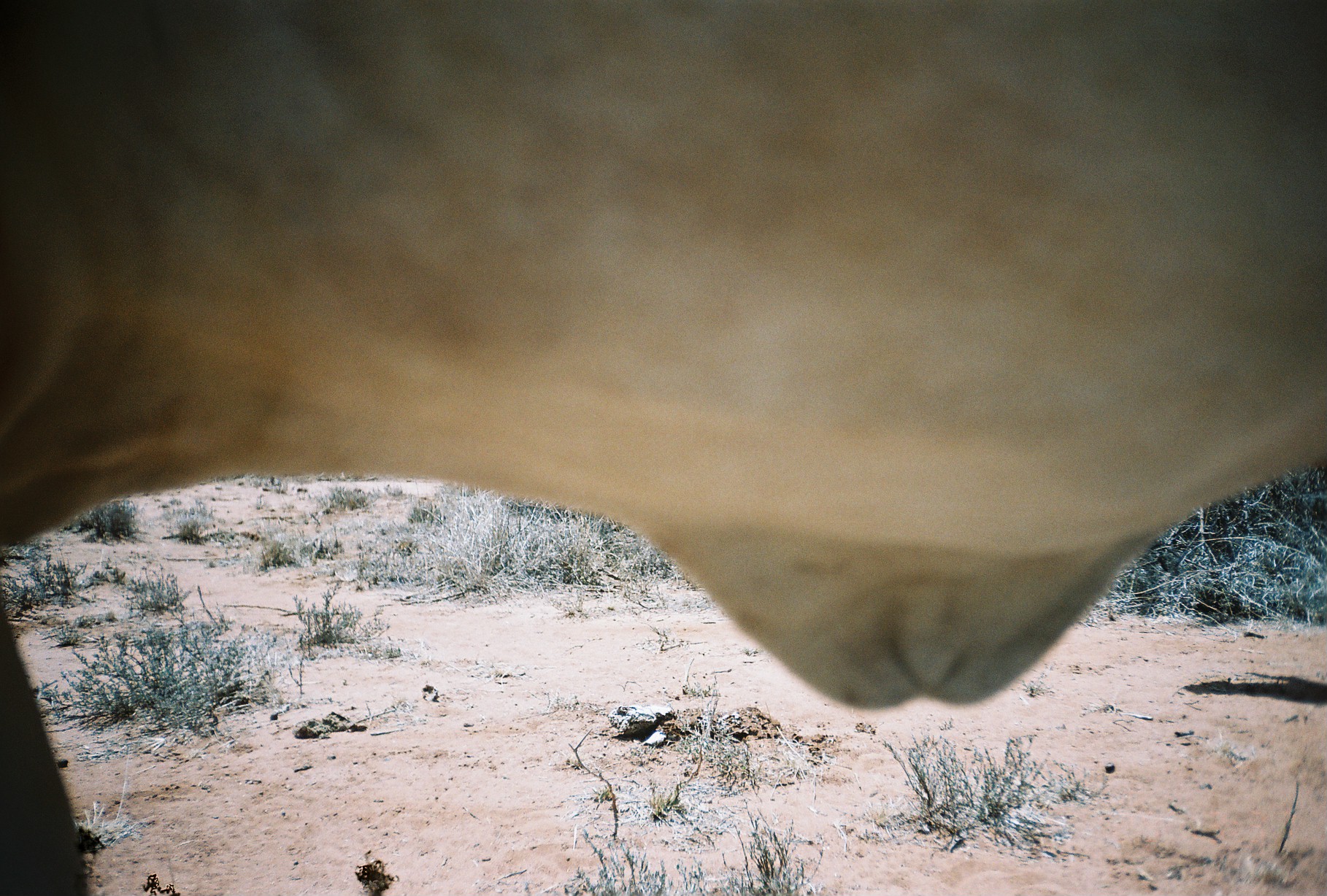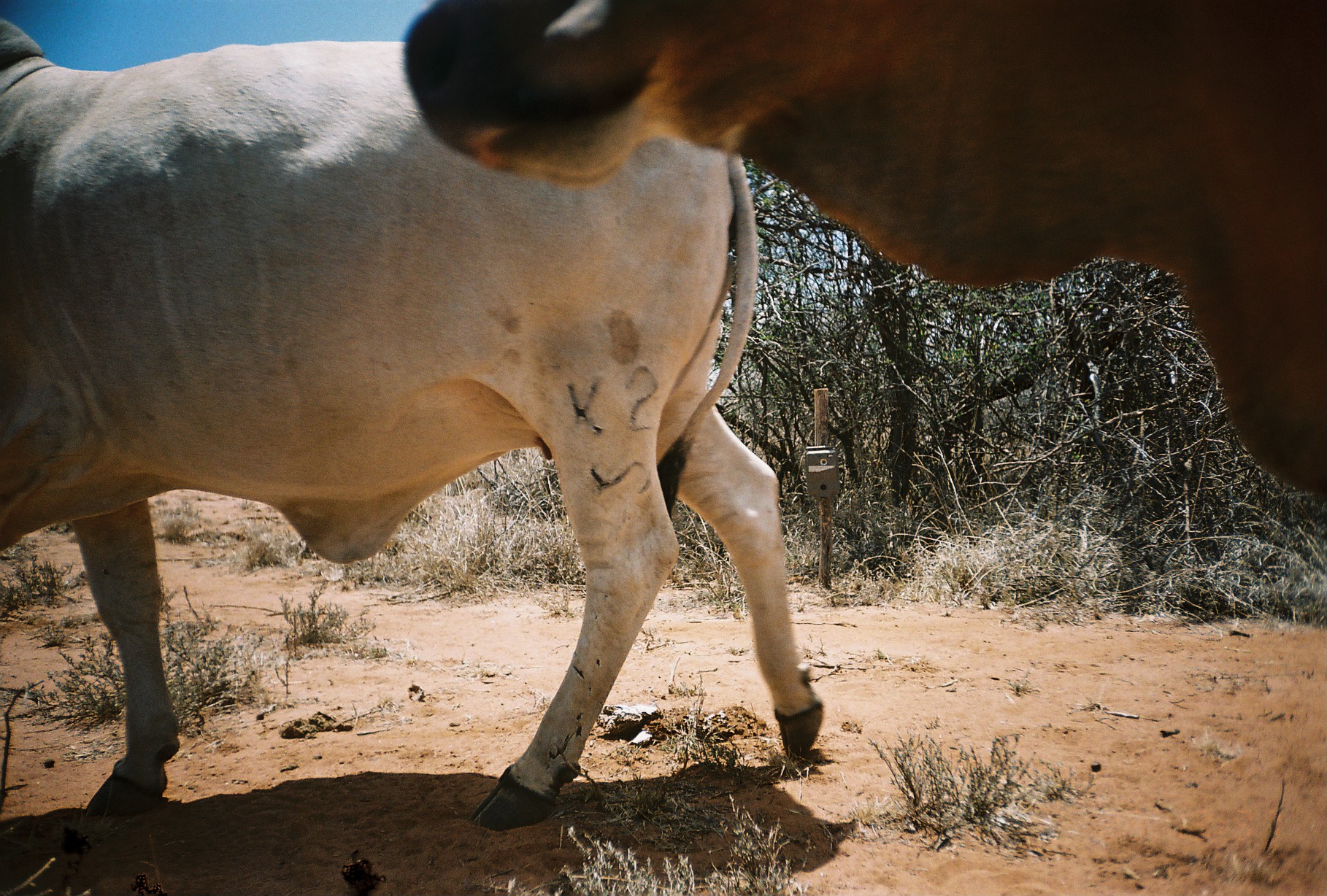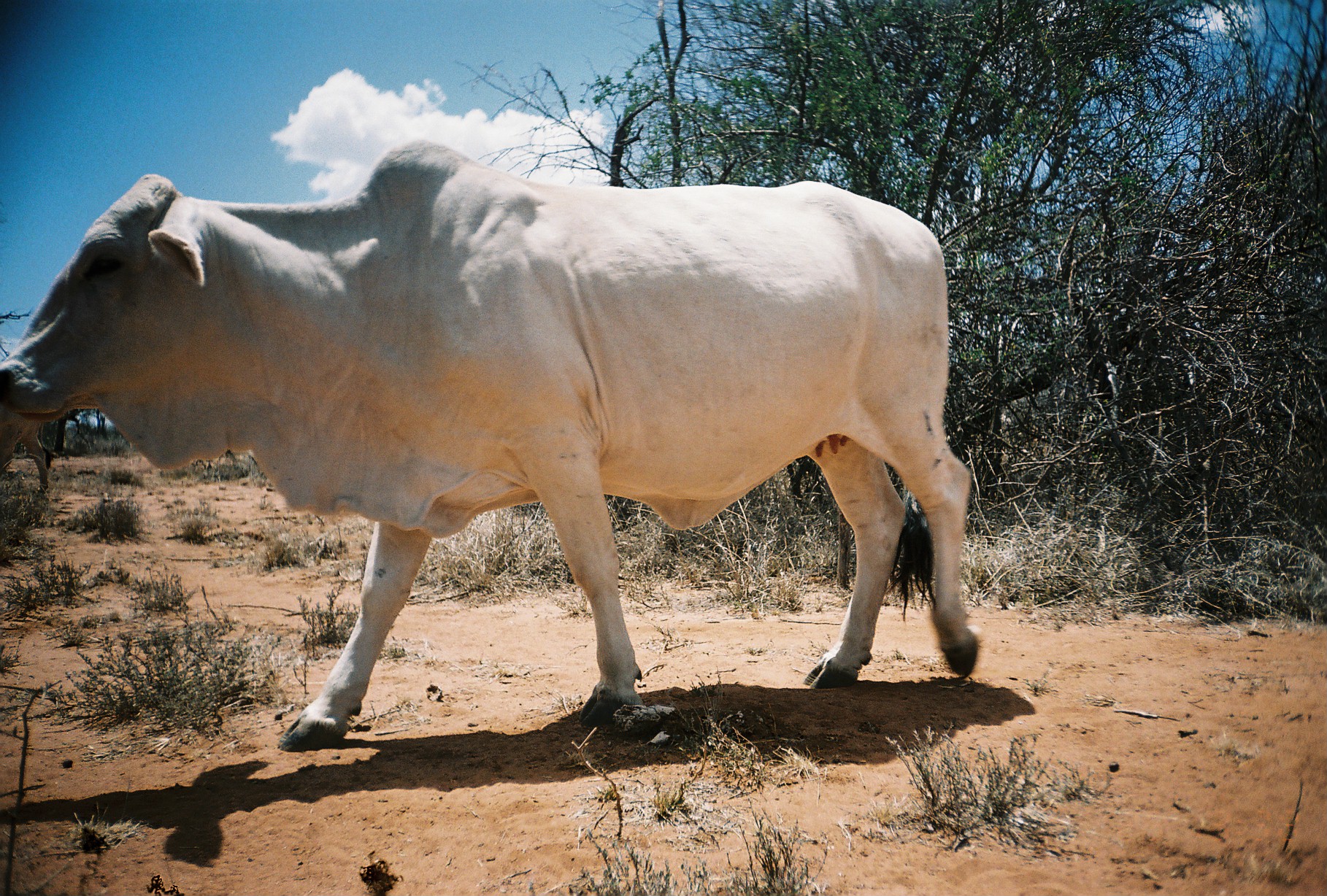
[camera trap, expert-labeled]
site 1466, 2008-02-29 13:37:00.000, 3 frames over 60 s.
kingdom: Animalia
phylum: Chordata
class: Mammalia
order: Artiodactyla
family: Bovidae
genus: Bos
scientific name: Bos taurus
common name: domestic cattle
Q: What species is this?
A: Bos taurus (domestic cattle).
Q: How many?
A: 1.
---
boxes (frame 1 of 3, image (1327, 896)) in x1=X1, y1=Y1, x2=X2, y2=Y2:
bos taurus: x1=0, y1=0, x2=1327, y2=896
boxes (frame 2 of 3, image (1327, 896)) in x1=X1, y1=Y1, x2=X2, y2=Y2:
bos taurus: x1=0, y1=19, x2=824, y2=829; x1=401, y1=0, x2=1327, y2=498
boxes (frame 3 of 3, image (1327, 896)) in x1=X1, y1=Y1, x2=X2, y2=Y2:
bos taurus: x1=1, y1=137, x2=980, y2=750; x1=0, y1=375, x2=50, y2=504